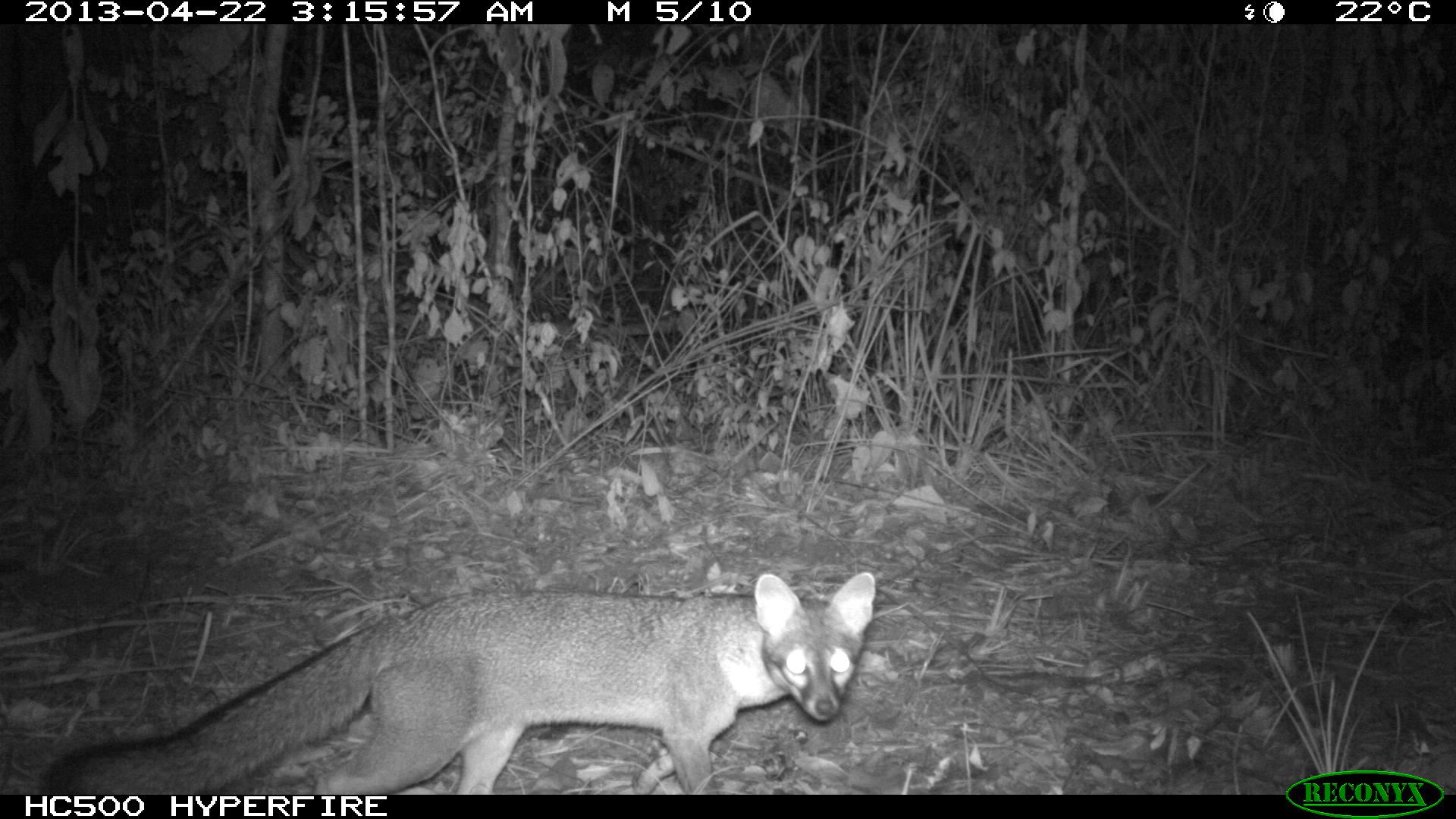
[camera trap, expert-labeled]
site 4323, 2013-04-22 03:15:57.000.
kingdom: Animalia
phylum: Chordata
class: Mammalia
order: Carnivora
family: Canidae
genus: Urocyon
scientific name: Urocyon cinereoargenteus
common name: gray fox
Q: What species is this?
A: Urocyon cinereoargenteus (gray fox).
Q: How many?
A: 1.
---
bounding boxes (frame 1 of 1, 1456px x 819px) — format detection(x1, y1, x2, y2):
urocyon cinereoargenteus: detection(39, 569, 876, 794)